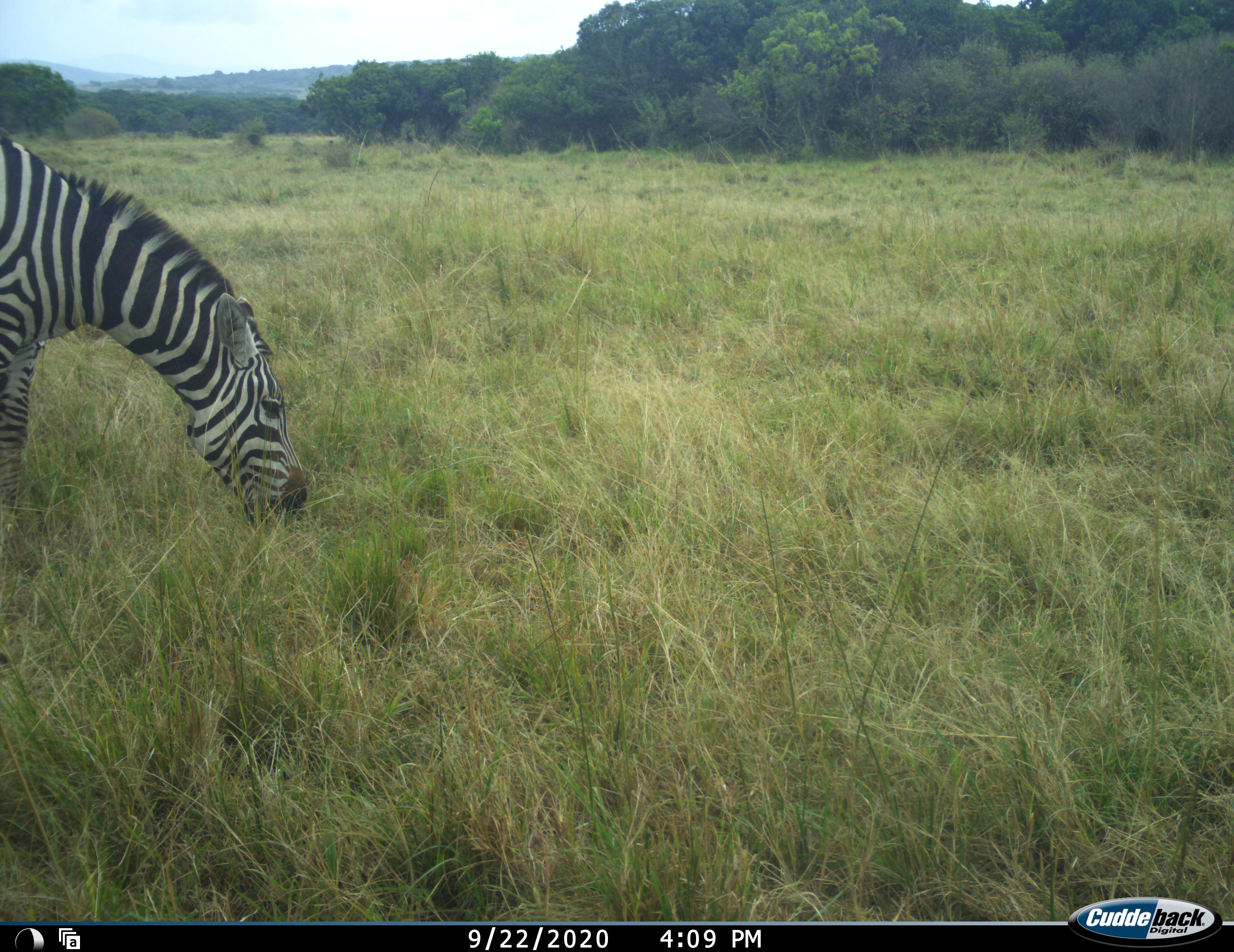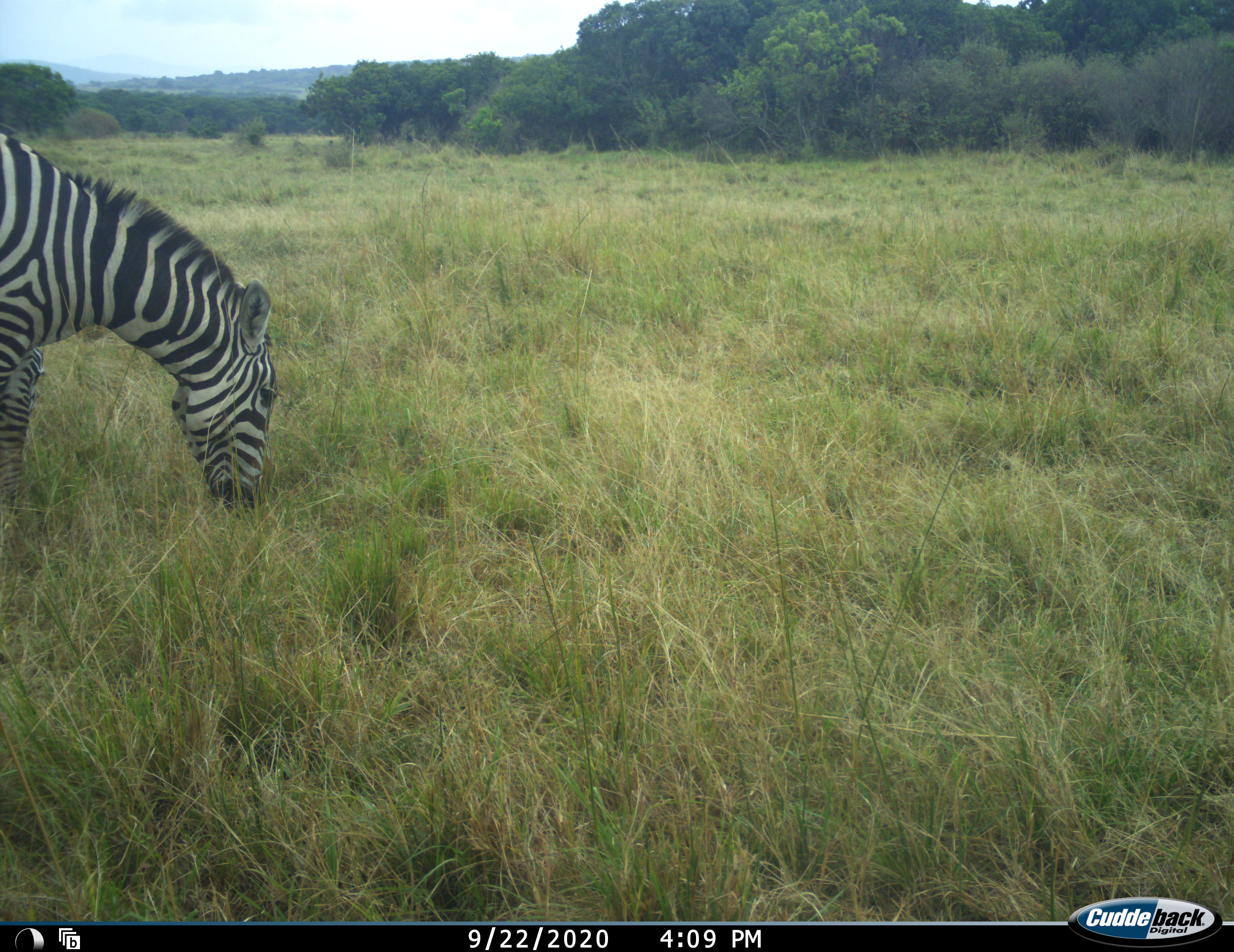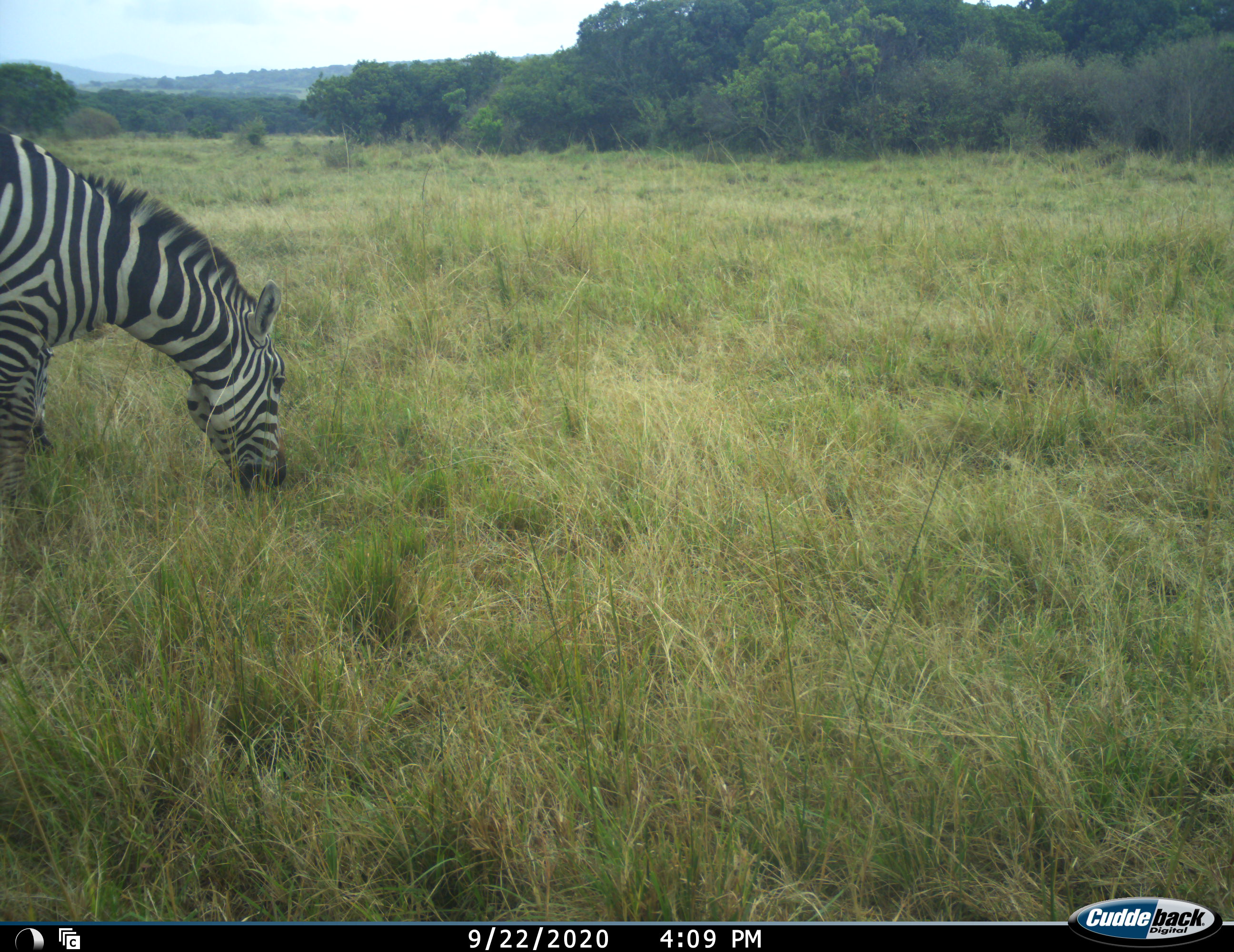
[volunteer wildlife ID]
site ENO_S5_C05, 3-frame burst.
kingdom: Animalia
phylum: Chordata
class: Mammalia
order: Perissodactyla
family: Equidae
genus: Equus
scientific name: Equus quagga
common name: plains zebra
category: zebraplains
Zebraplains (plains zebra) (Equus quagga), count 1. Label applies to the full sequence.